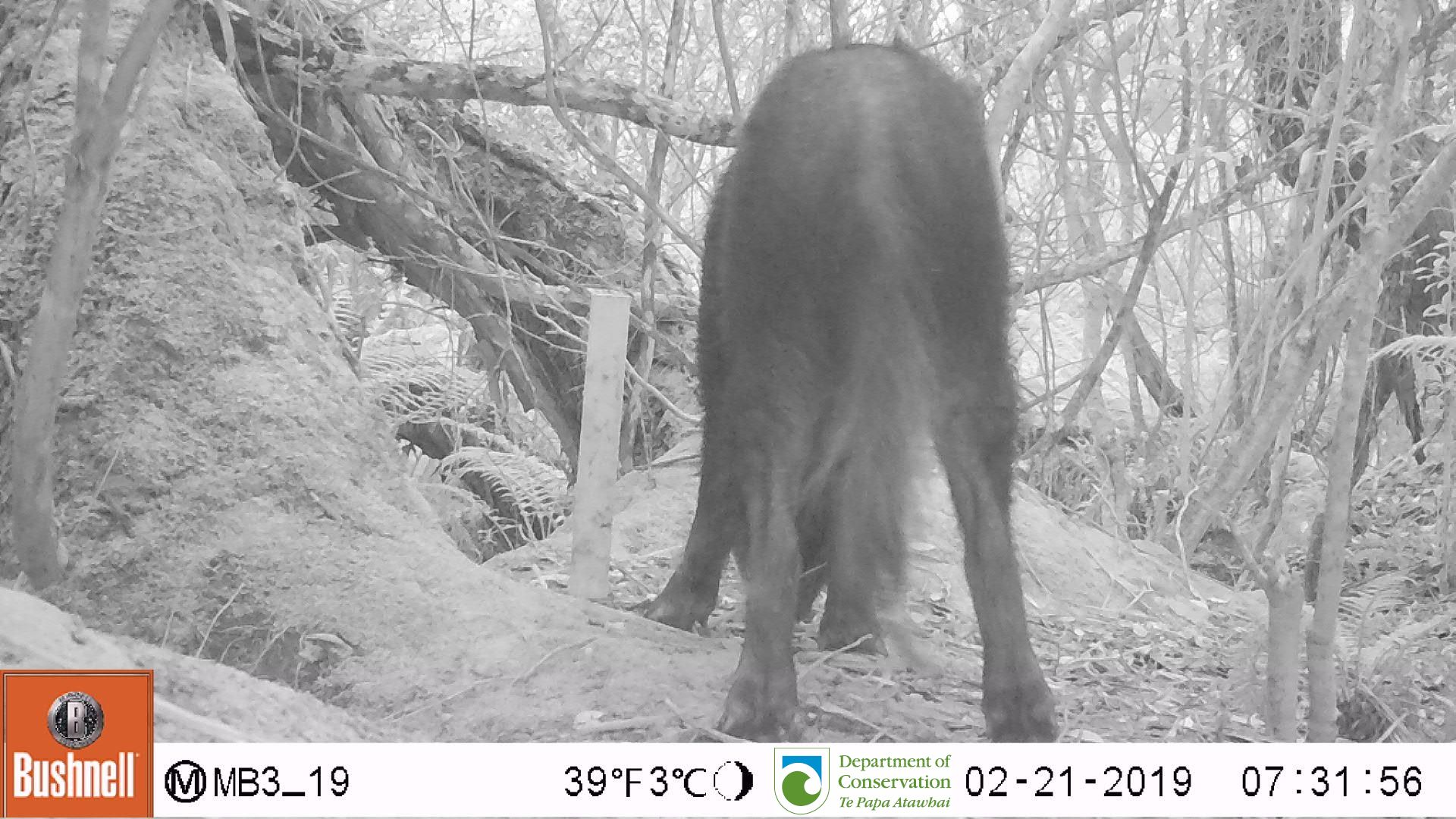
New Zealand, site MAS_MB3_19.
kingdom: Animalia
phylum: Chordata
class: Mammalia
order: Artiodactyla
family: Suidae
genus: Sus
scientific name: Sus scrofa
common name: pig